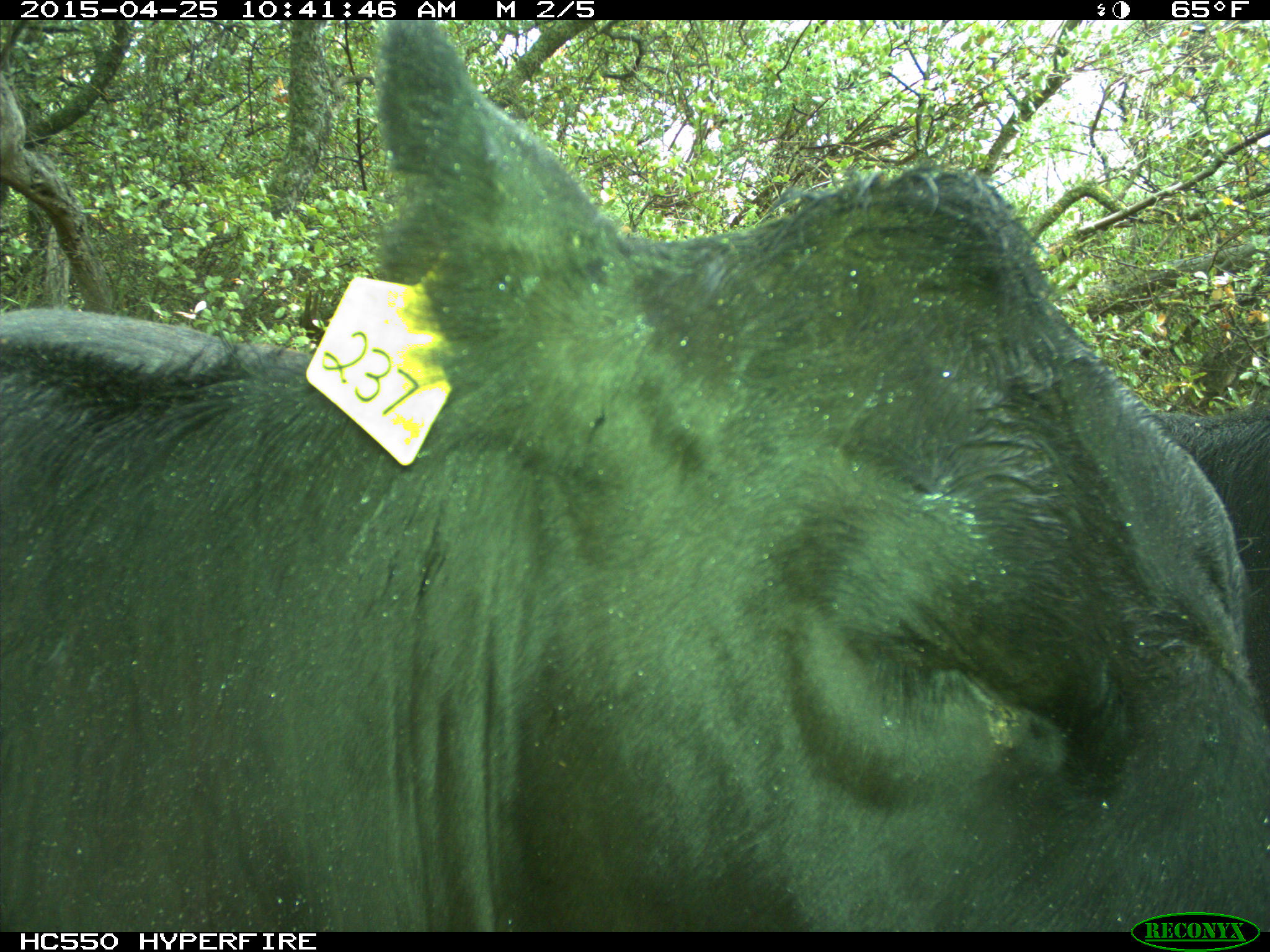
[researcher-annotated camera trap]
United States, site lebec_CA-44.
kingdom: Animalia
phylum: Chordata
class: Mammalia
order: Artiodactyla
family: Suidae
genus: Sus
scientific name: Sus scrofa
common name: wild boar